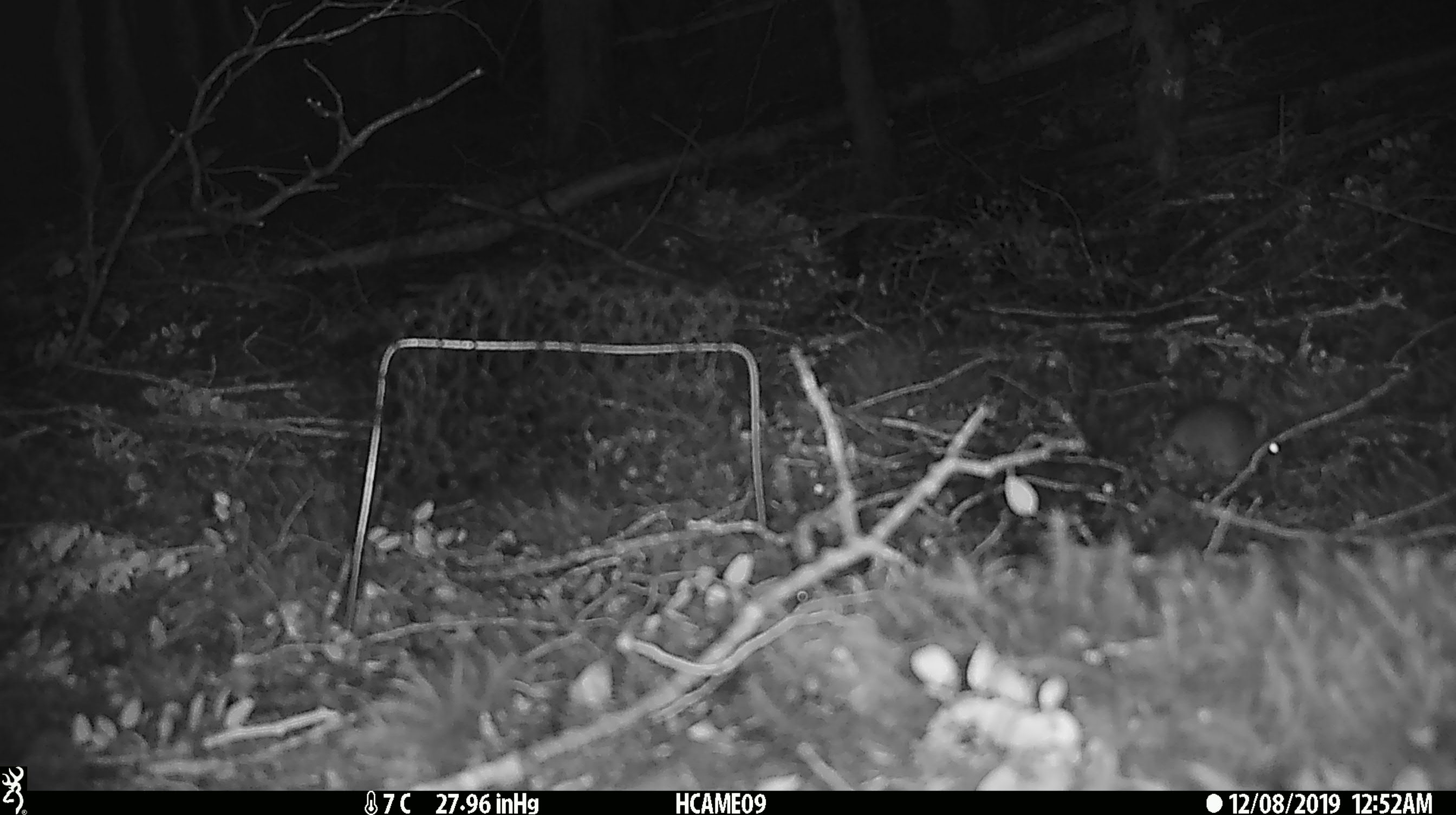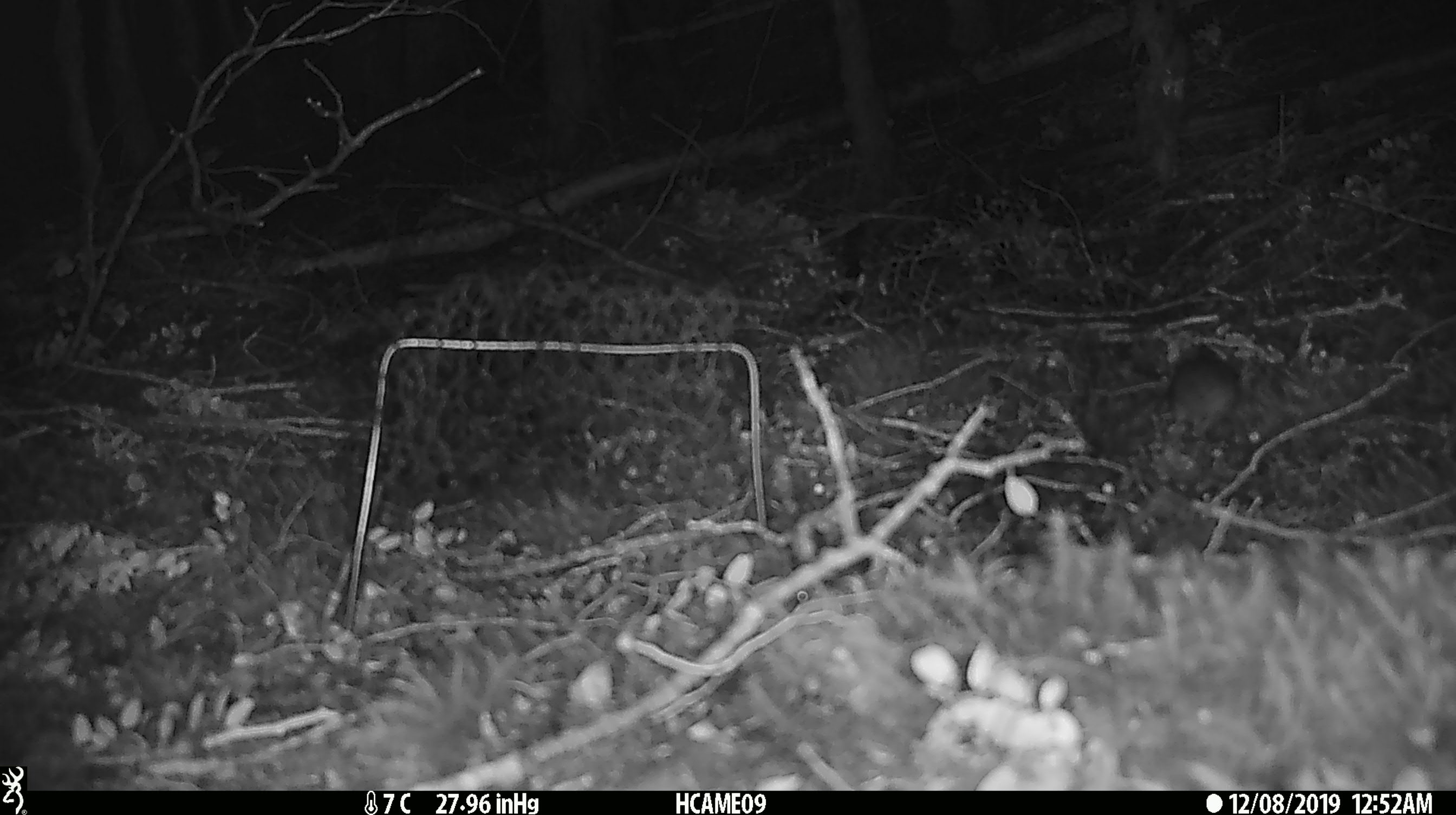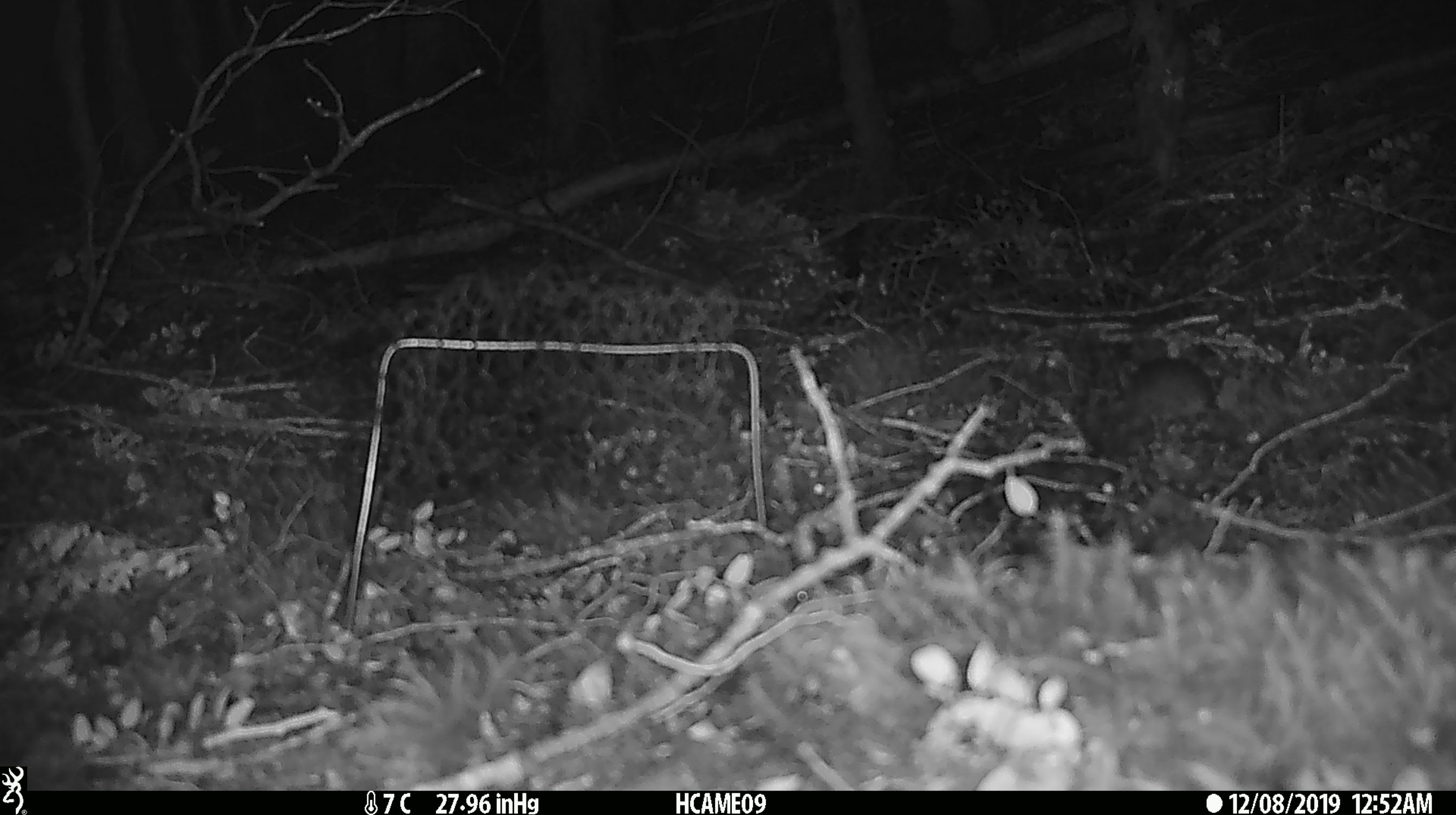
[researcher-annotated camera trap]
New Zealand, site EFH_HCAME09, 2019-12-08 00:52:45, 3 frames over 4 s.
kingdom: Animalia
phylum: Chordata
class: Mammalia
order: Rodentia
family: Muridae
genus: Mus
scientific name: Mus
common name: mouse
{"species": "mouse (Mus)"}